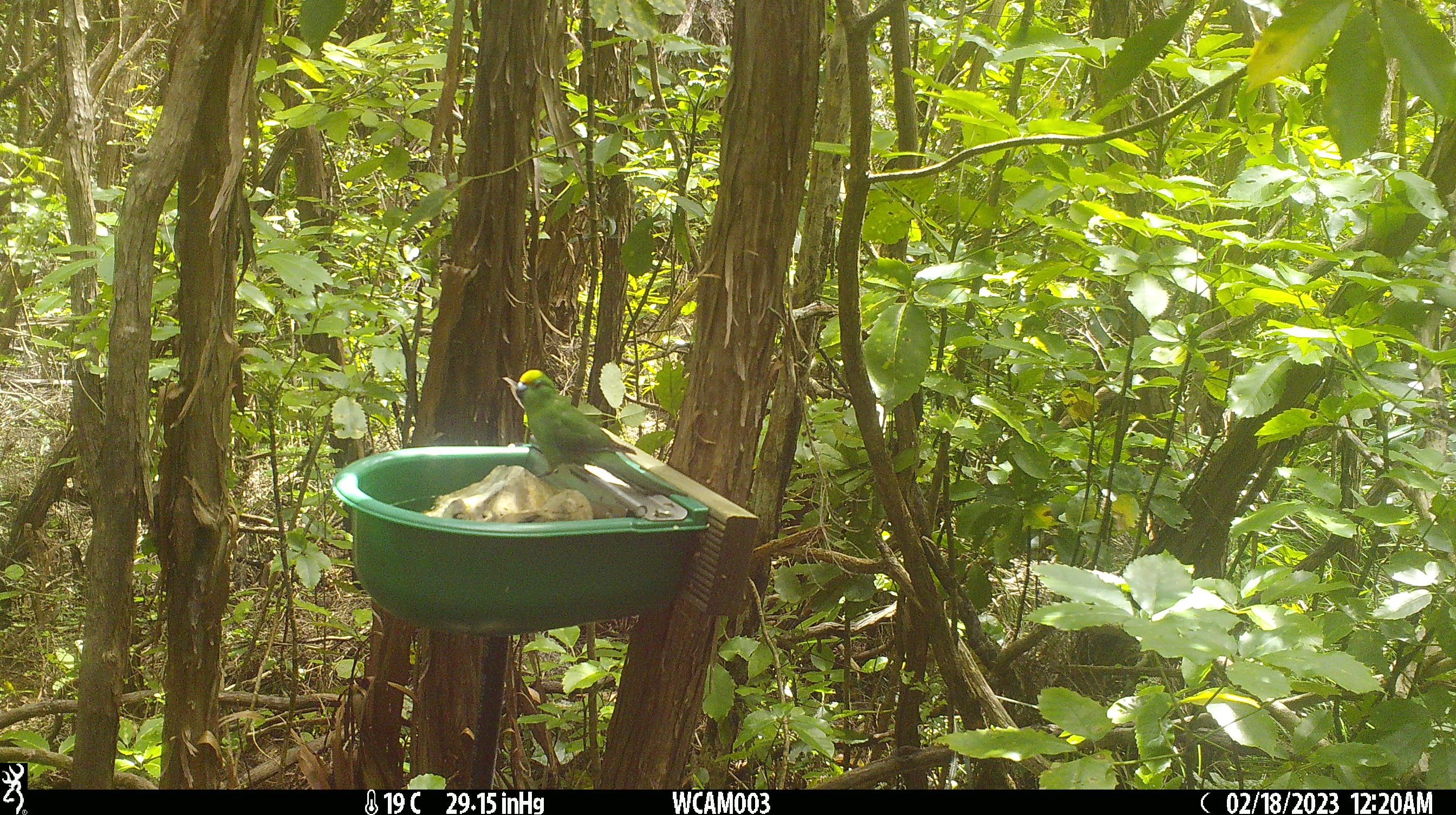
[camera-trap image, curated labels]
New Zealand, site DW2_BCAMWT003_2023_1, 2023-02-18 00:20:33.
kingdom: Animalia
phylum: Chordata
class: Aves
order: Psittaciformes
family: Psittaculidae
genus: Cyanoramphus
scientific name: Cyanoramphus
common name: parakeet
Parakeet (Cyanoramphus).